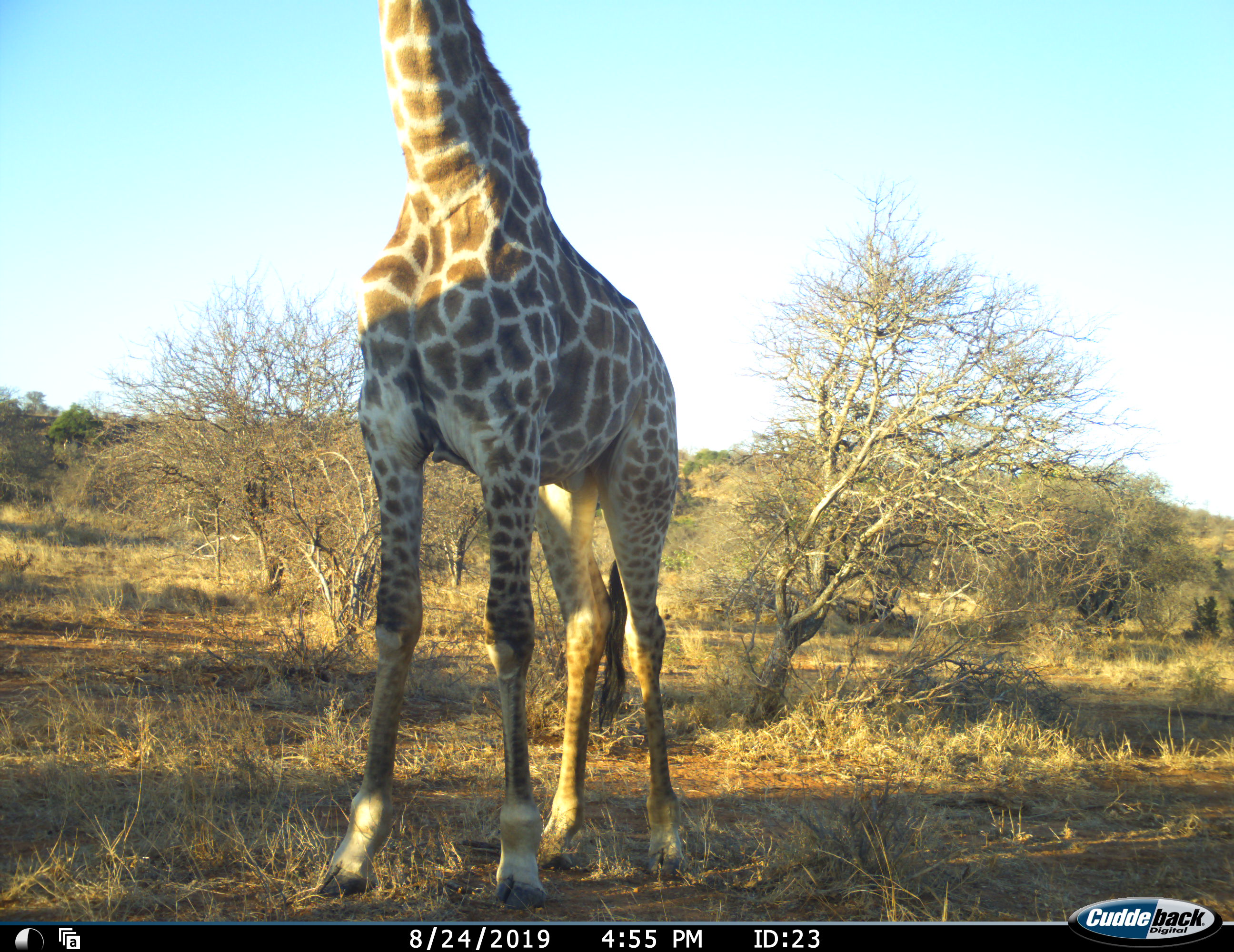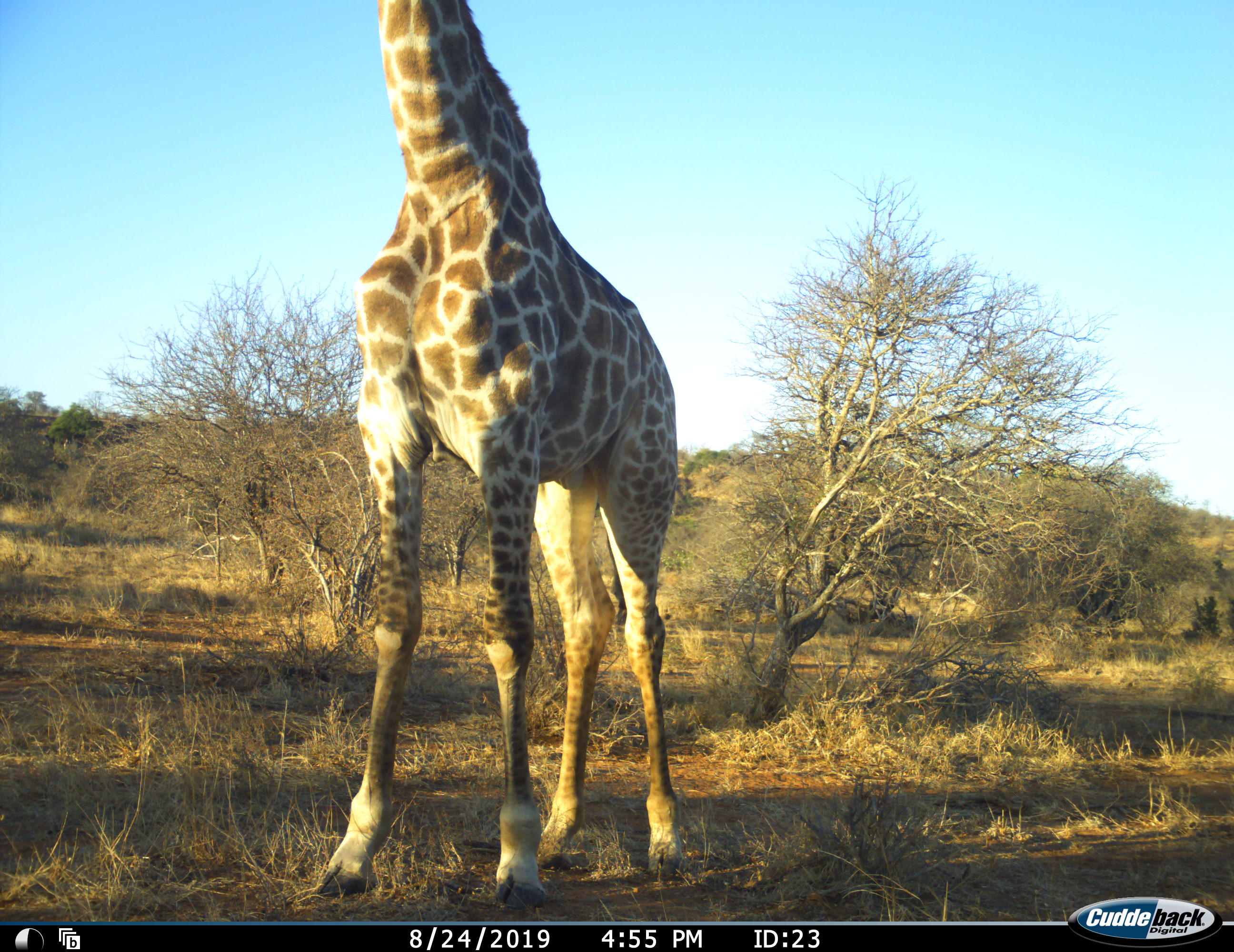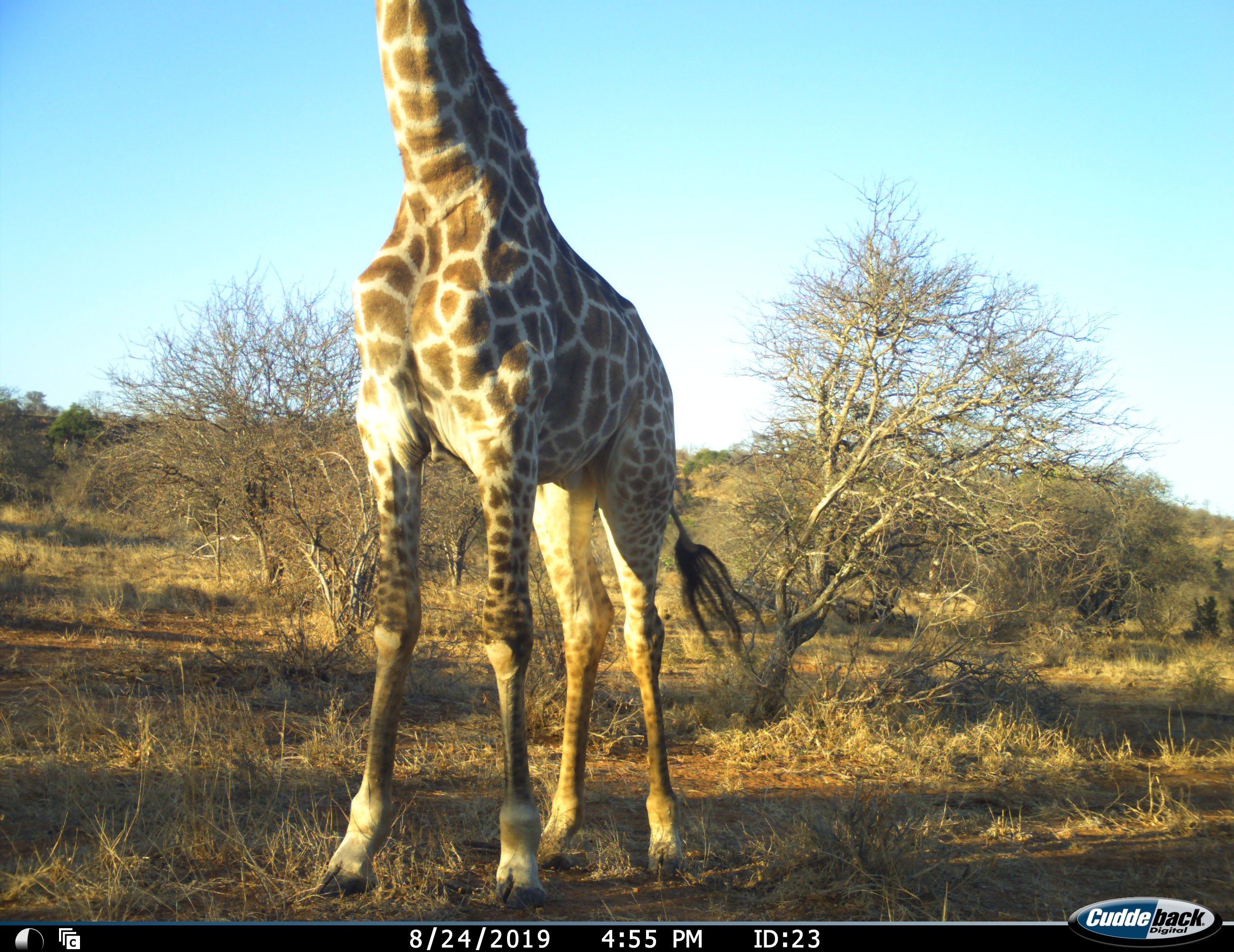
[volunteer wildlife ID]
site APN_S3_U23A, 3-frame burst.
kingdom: Animalia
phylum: Chordata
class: Mammalia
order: Artiodactyla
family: Giraffidae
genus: Giraffa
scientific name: Giraffa camelopardalis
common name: giraffe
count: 1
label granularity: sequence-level